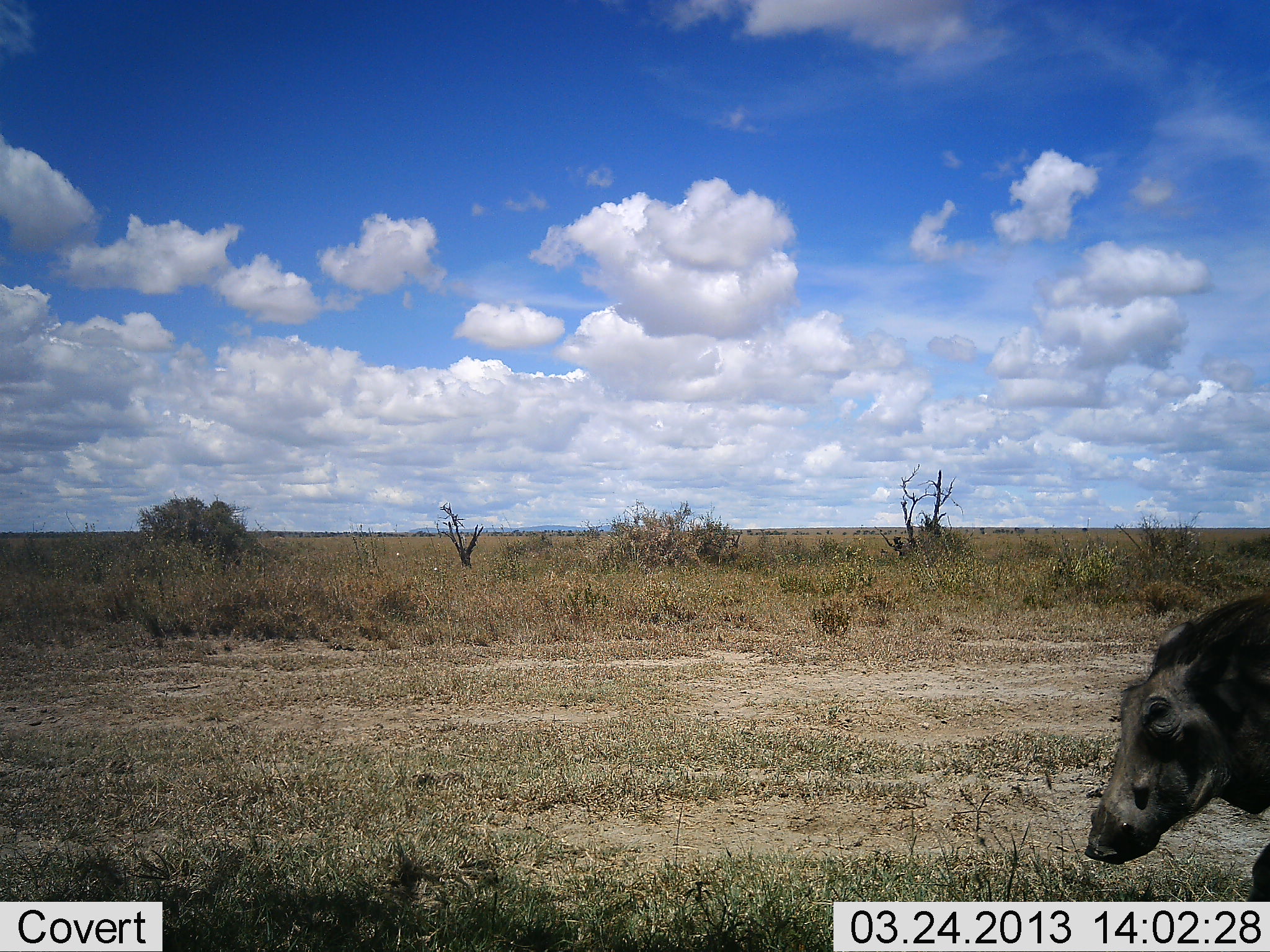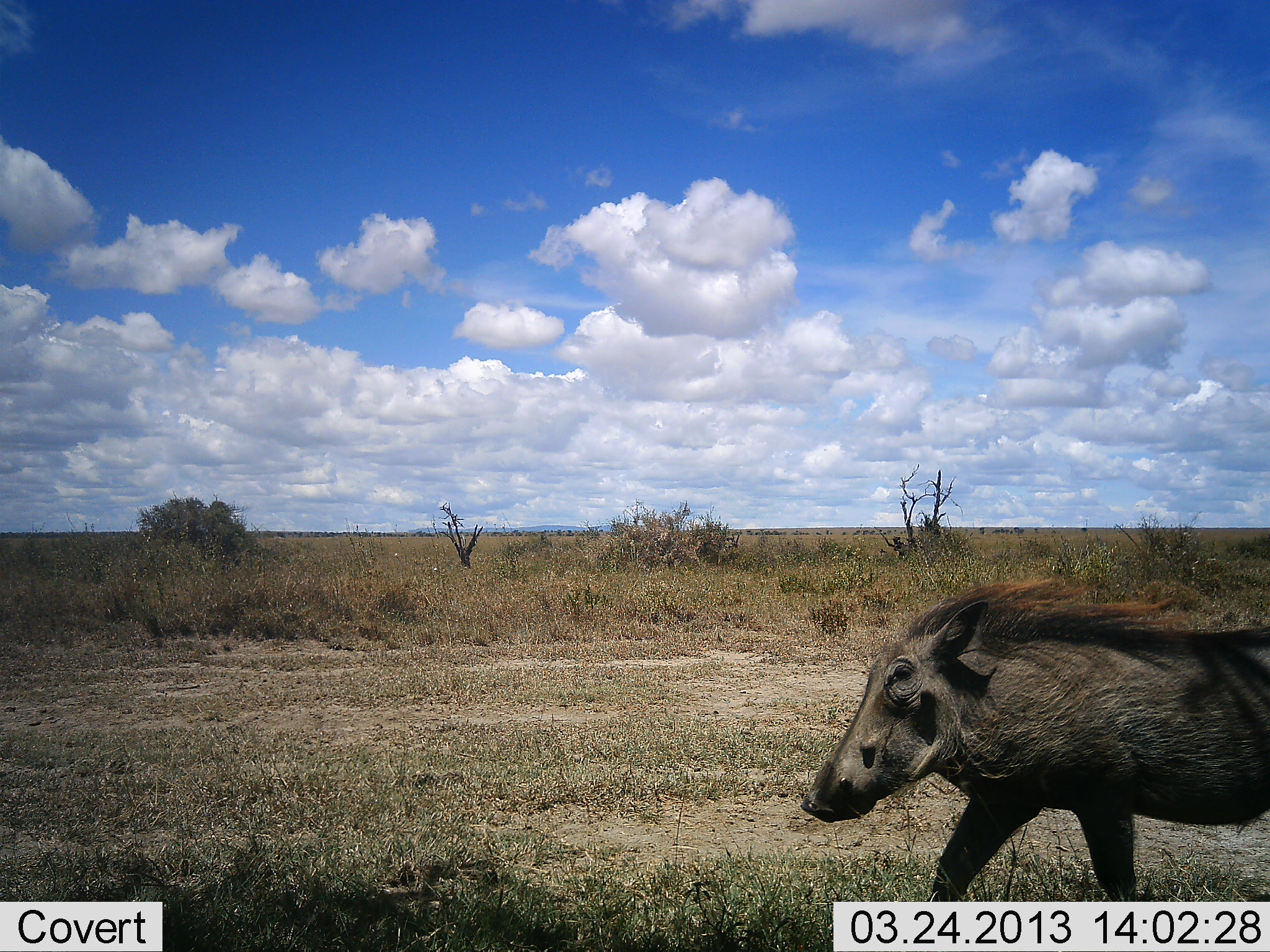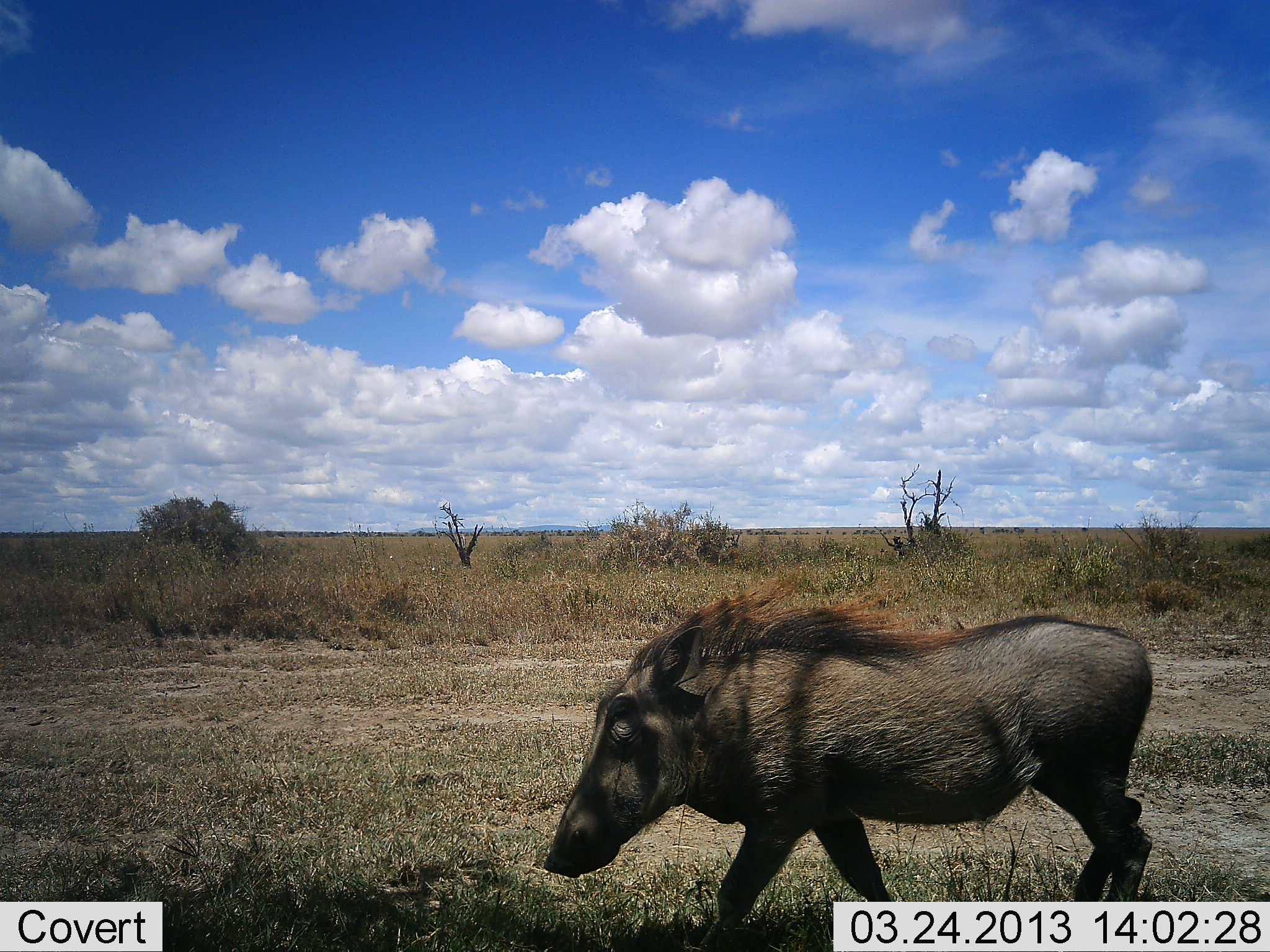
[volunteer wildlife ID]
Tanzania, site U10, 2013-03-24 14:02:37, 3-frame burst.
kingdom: Animalia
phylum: Chordata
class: Mammalia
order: Artiodactyla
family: Suidae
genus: Phacochoerus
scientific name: Phacochoerus africanus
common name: warthog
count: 1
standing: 6%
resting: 0%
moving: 100%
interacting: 0%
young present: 0%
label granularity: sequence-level